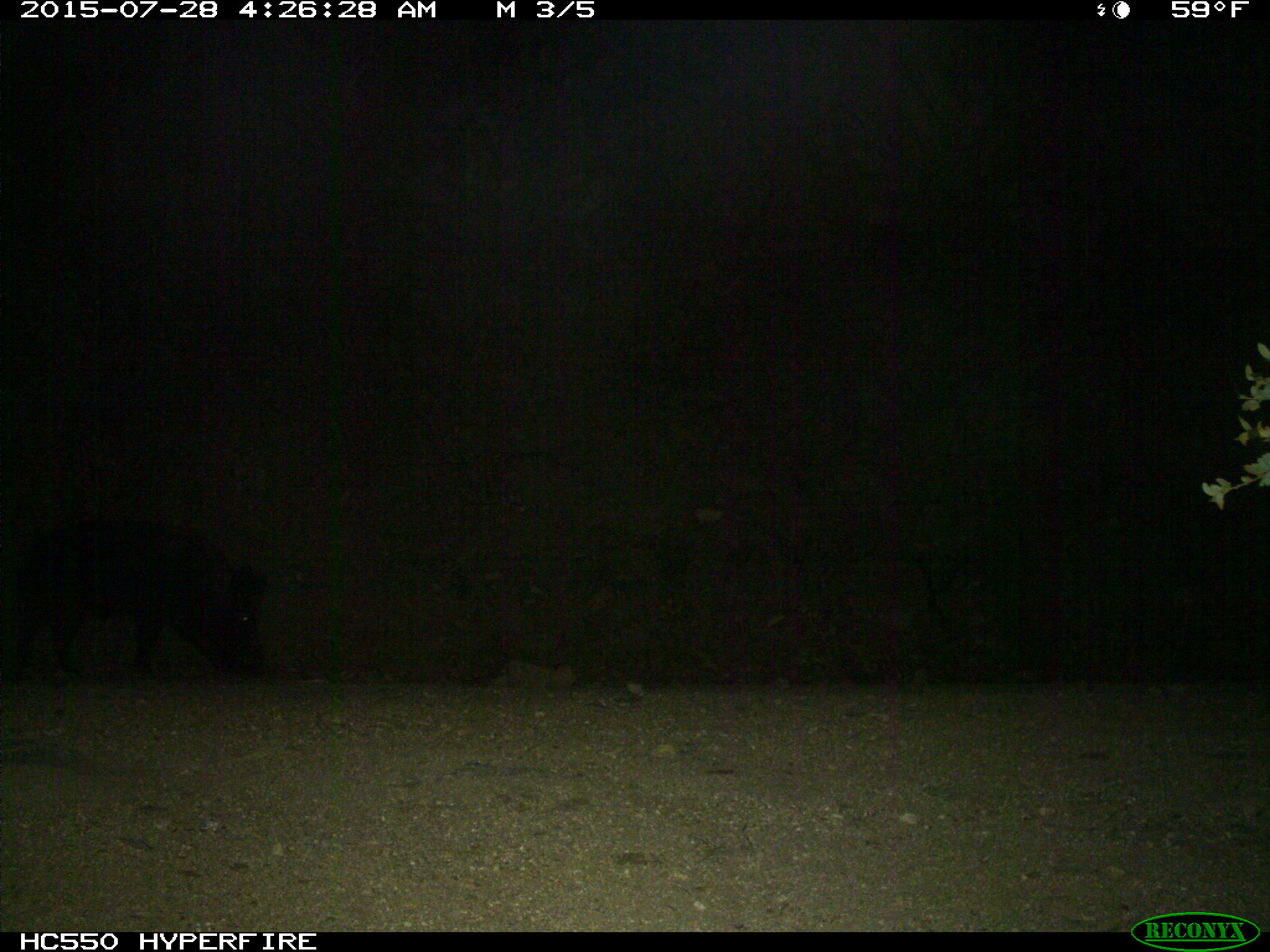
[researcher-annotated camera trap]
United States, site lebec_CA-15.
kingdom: Animalia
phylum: Chordata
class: Mammalia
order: Artiodactyla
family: Suidae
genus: Sus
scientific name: Sus scrofa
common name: wild boar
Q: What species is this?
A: Sus scrofa (wild boar).